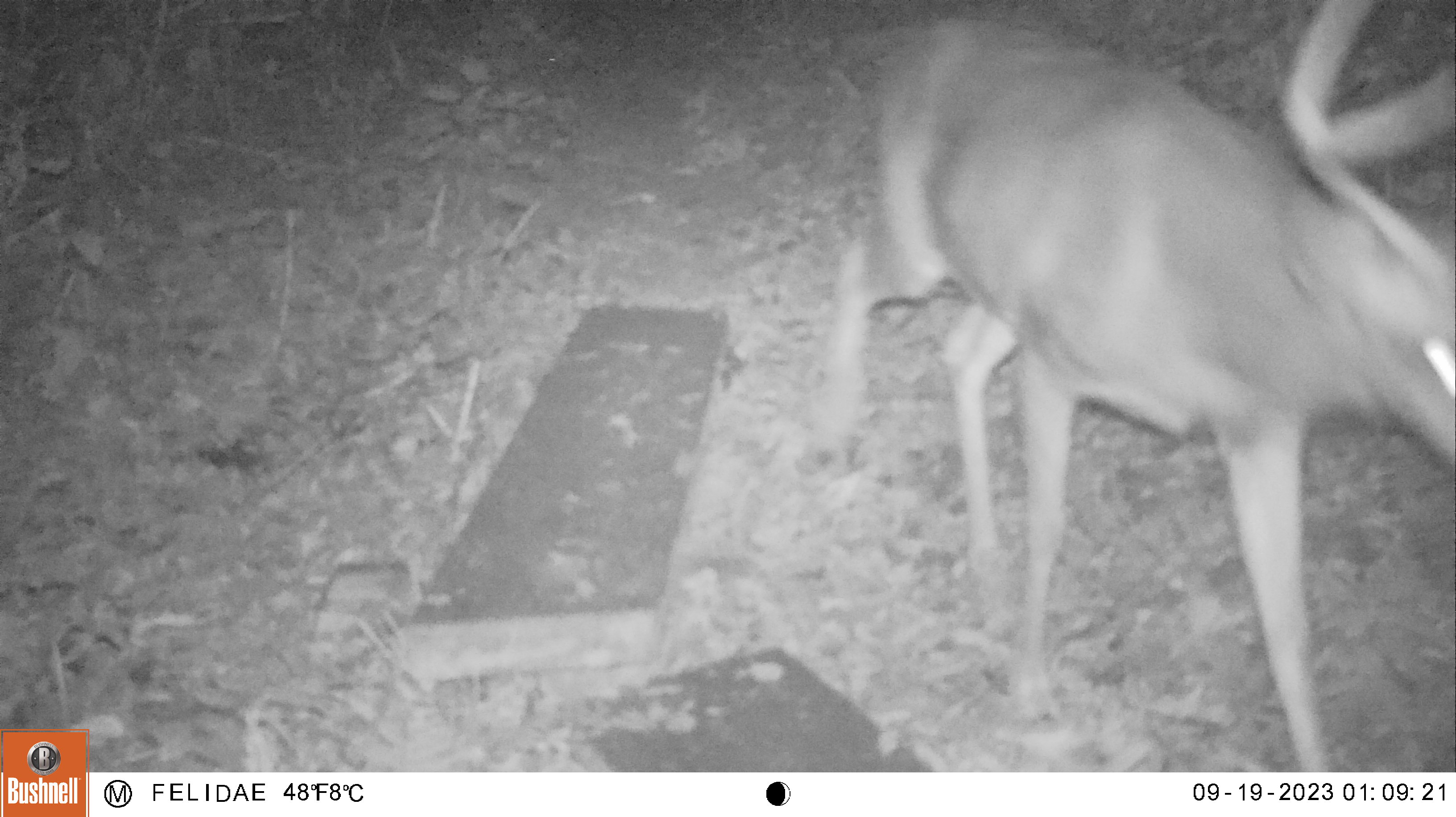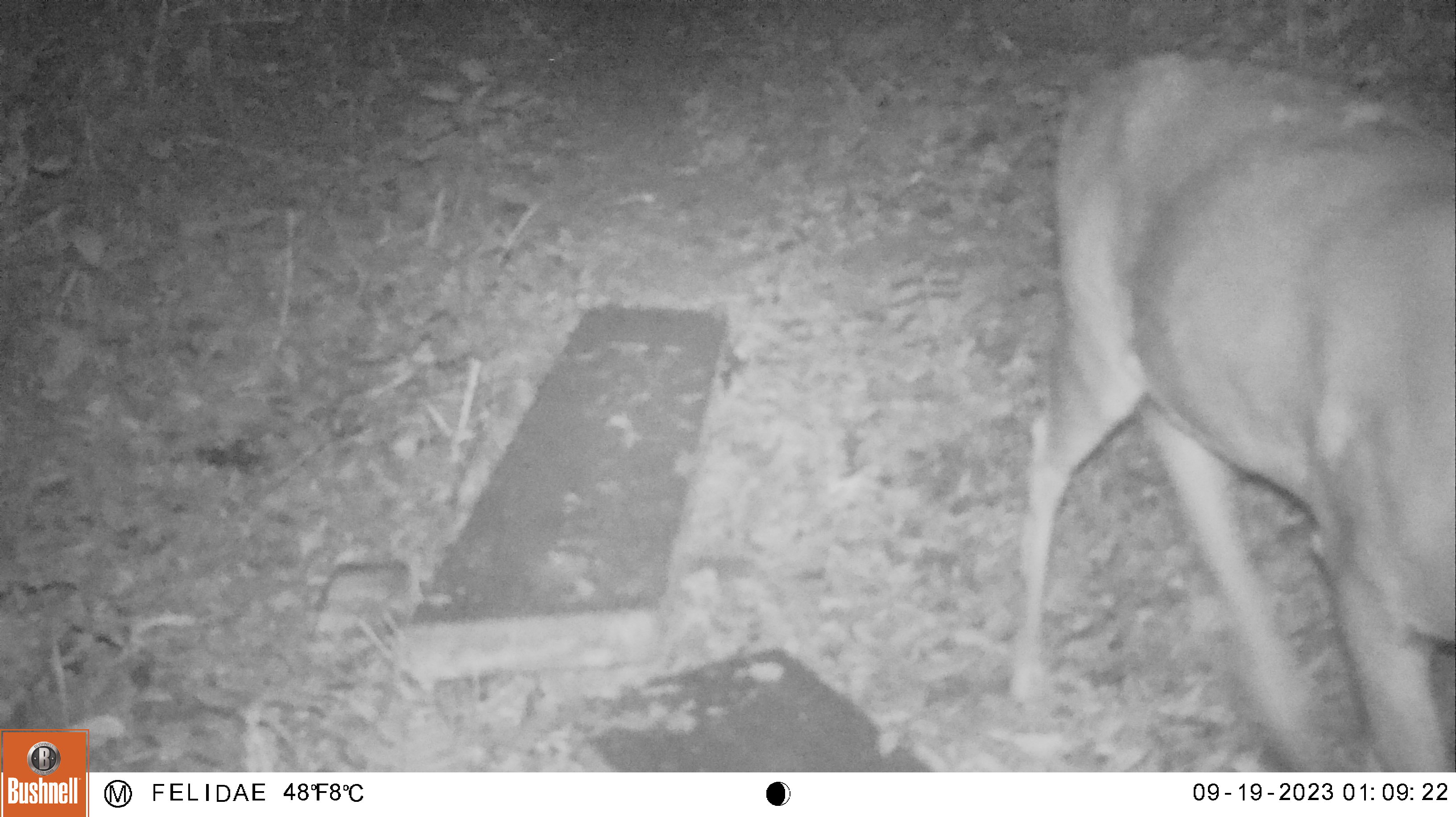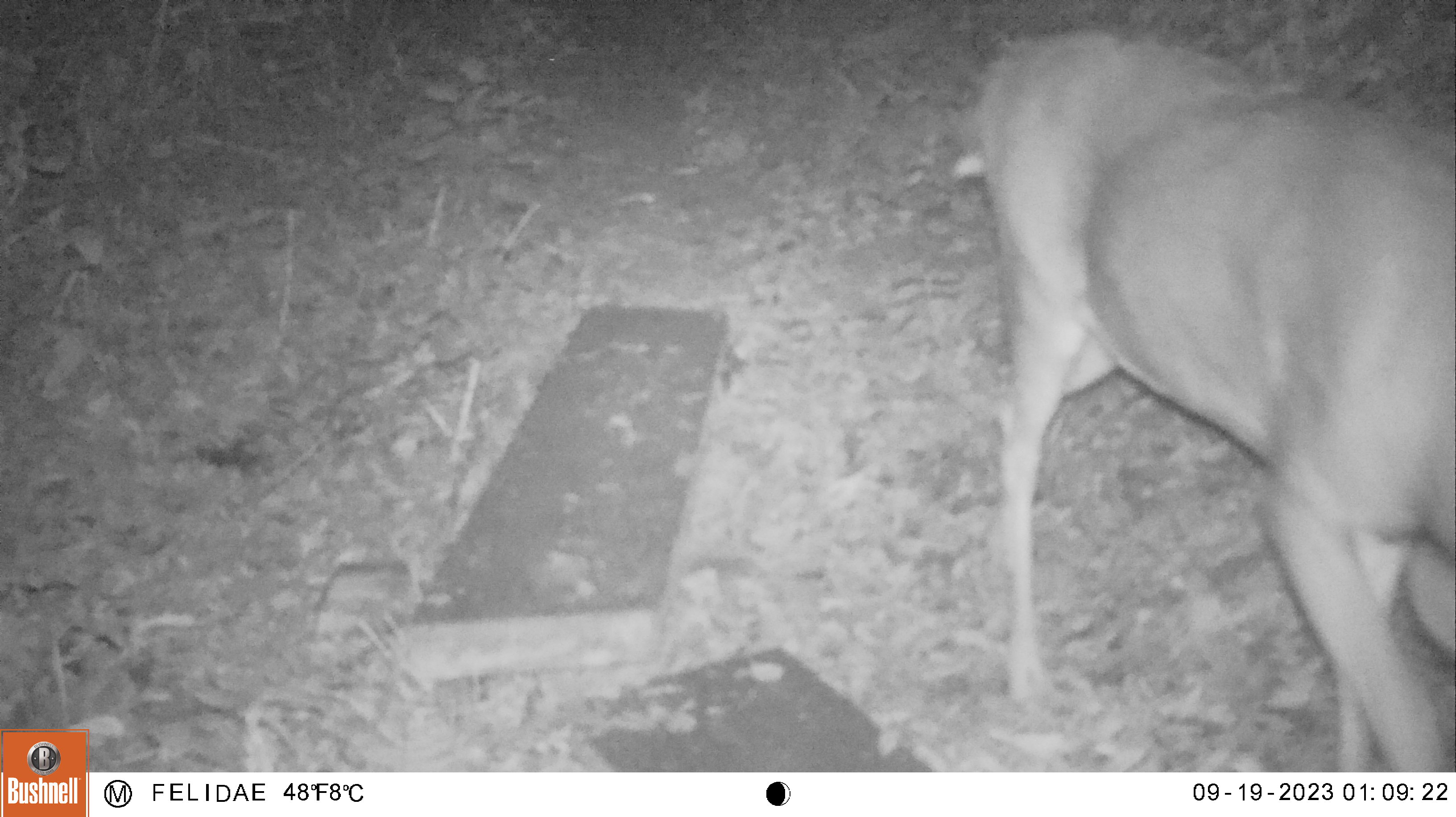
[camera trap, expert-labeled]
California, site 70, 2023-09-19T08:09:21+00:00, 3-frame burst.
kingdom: Animalia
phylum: Chordata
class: Mammalia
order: Artiodactyla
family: Cervidae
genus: Odocoileus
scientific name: Odocoileus hemionus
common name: mule deer